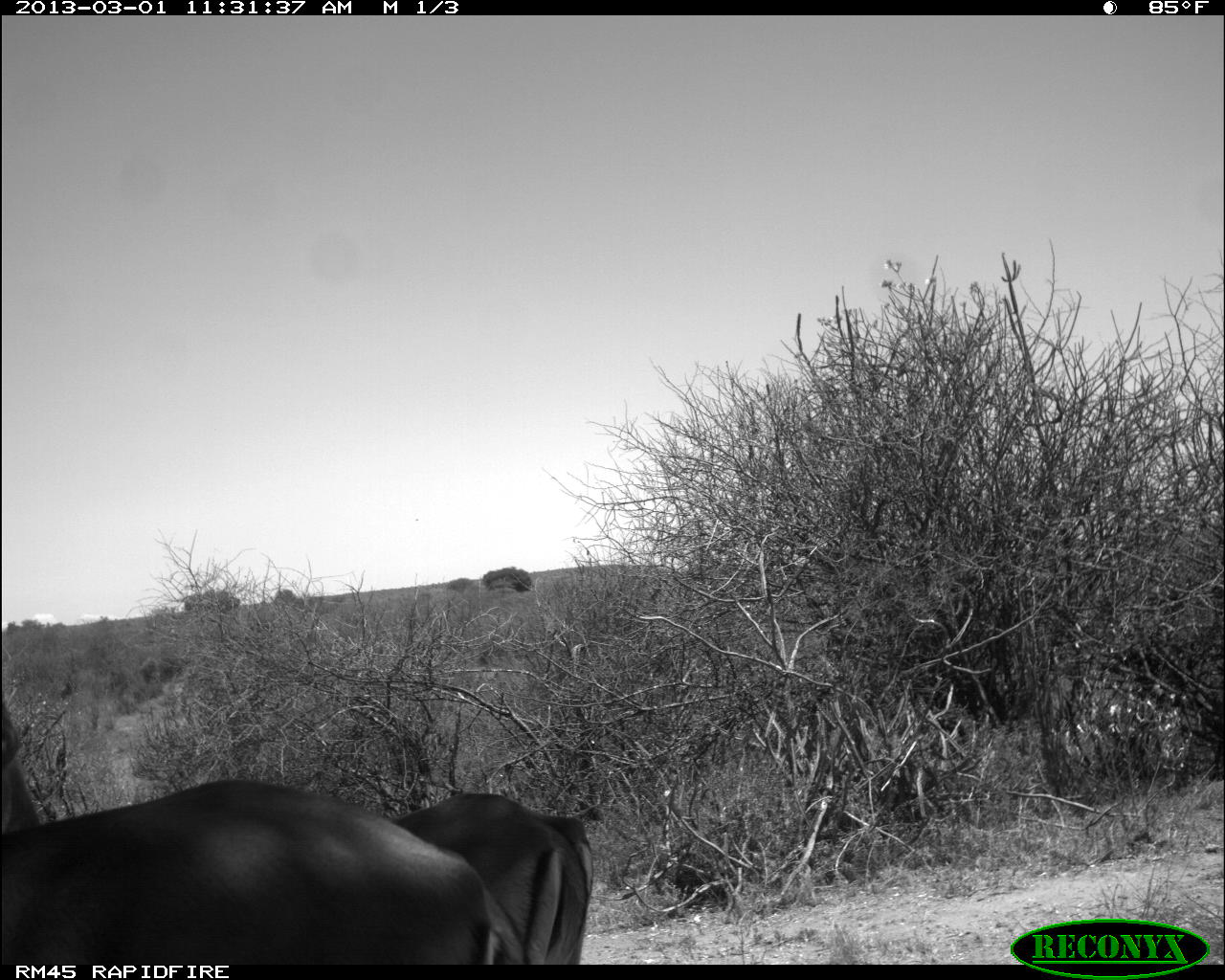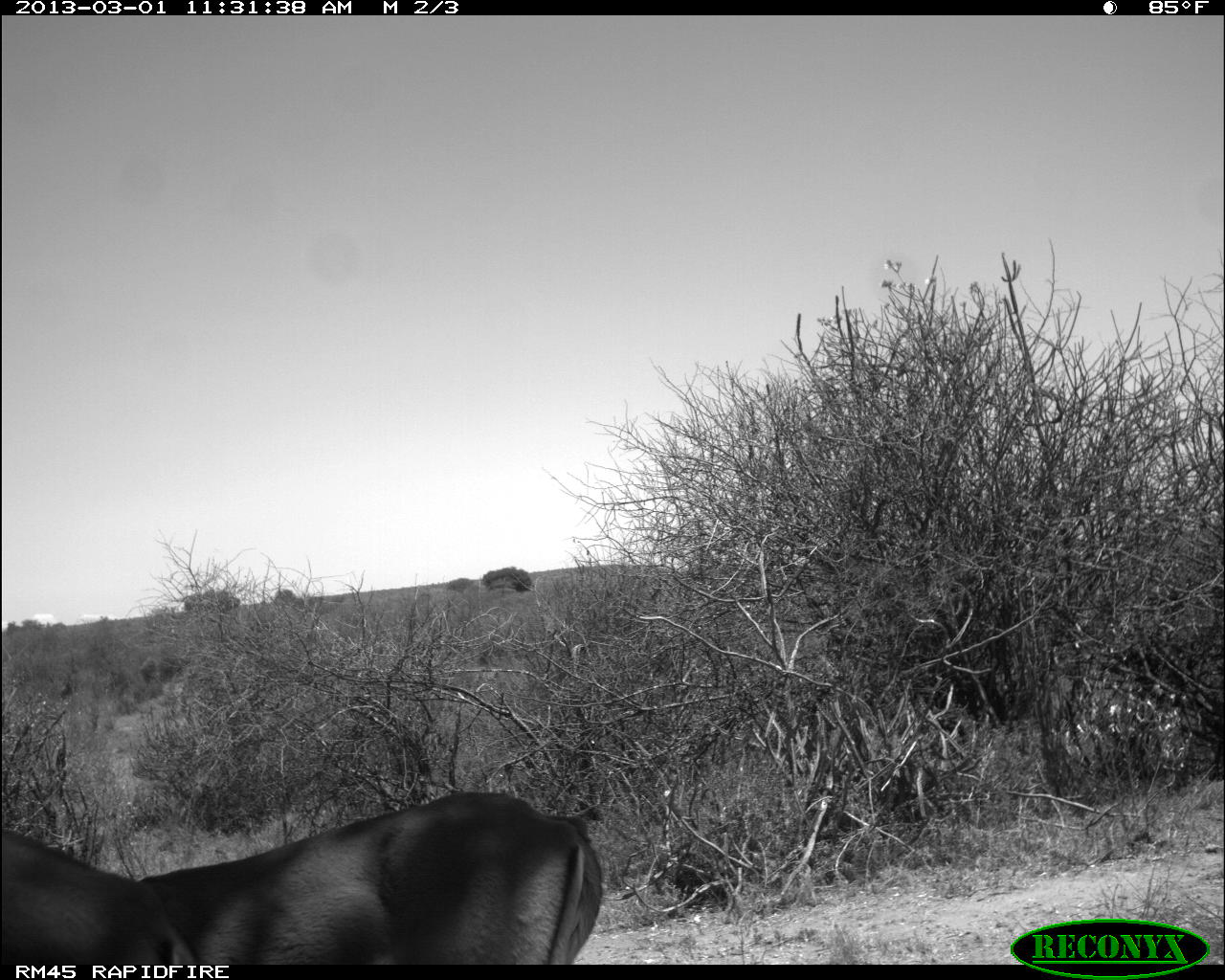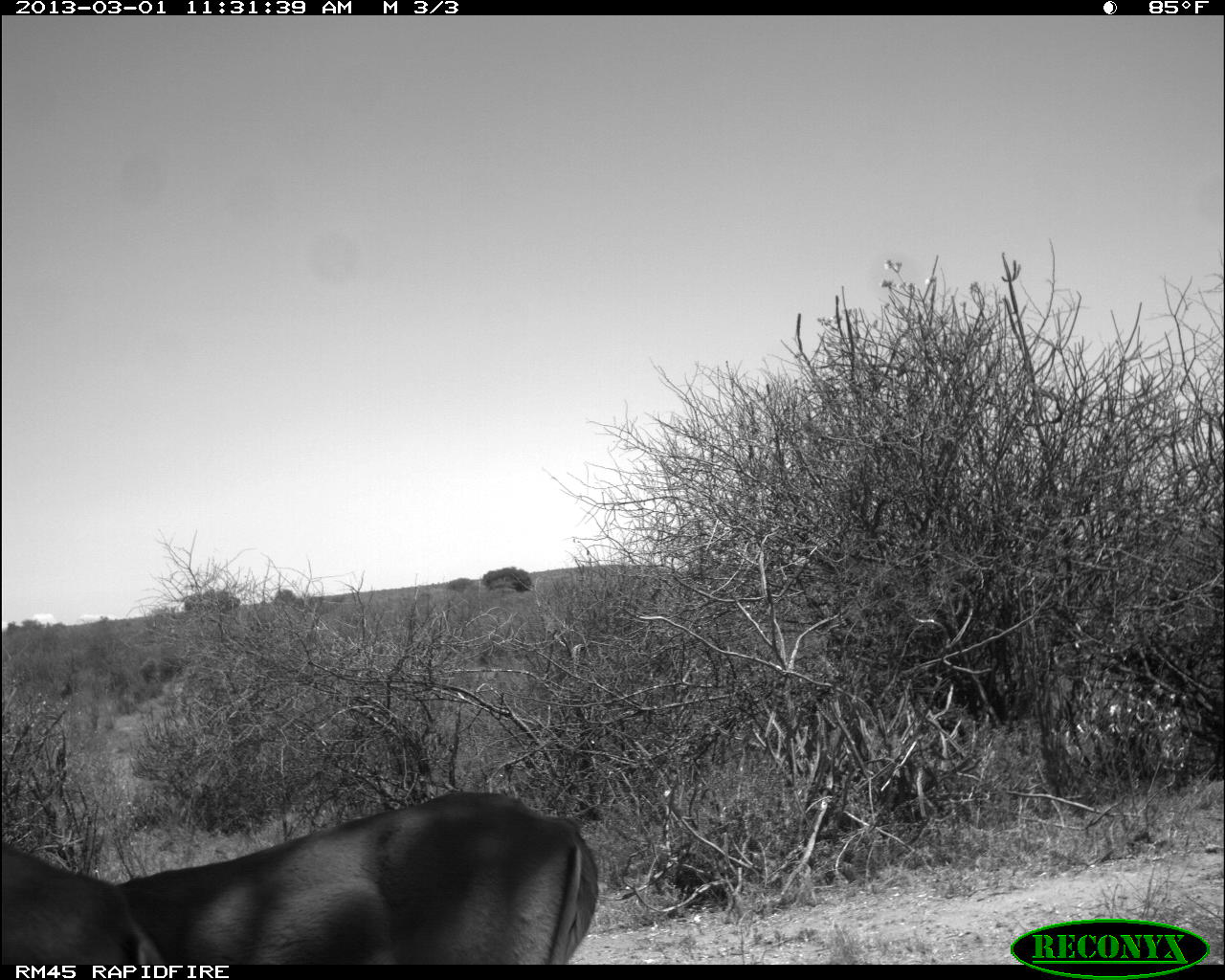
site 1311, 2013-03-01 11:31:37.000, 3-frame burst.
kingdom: Animalia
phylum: Chordata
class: Mammalia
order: Artiodactyla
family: Bovidae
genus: Aepyceros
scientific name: Aepyceros melampus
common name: impala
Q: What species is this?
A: Aepyceros melampus (impala).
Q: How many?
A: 2.